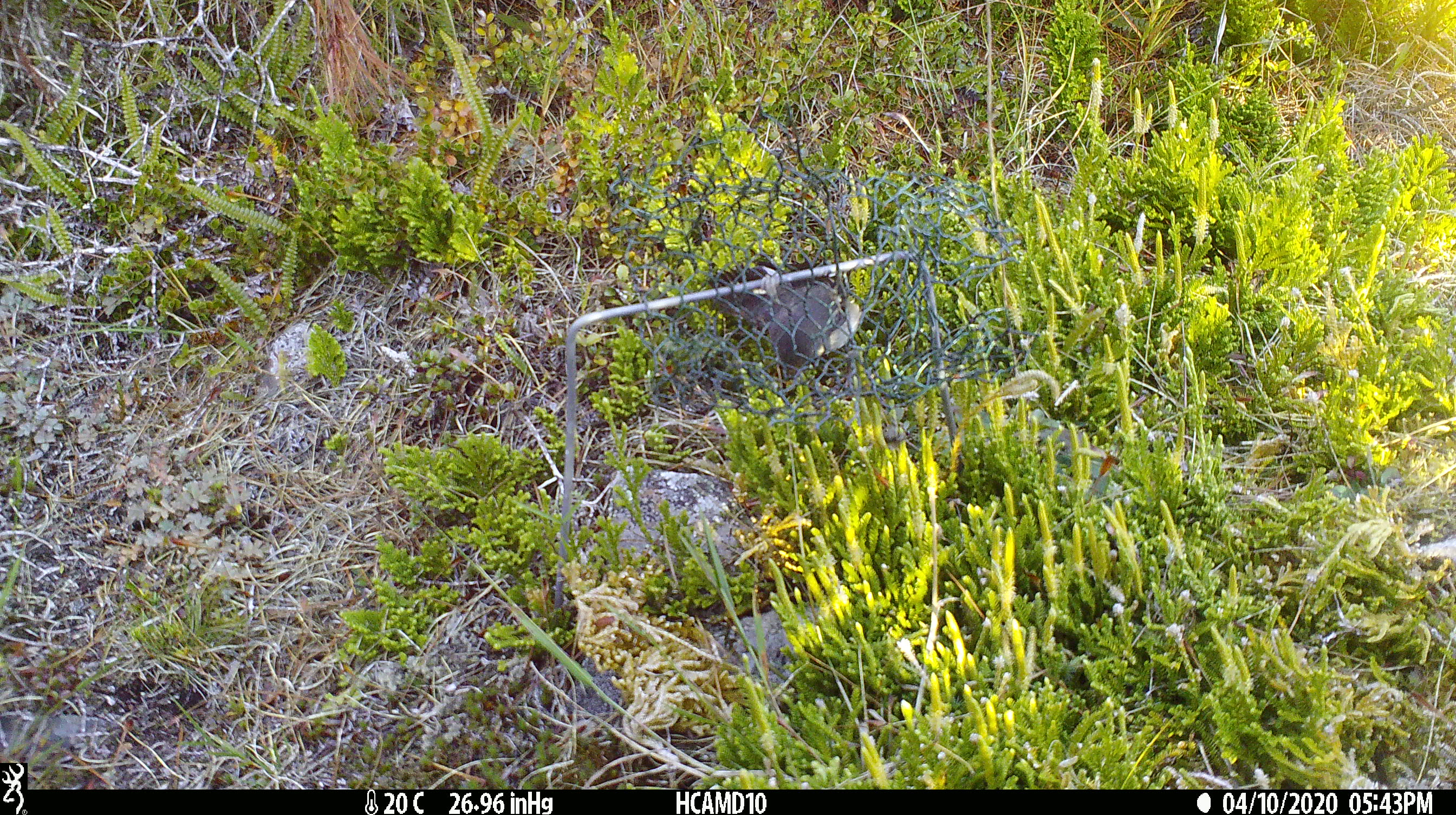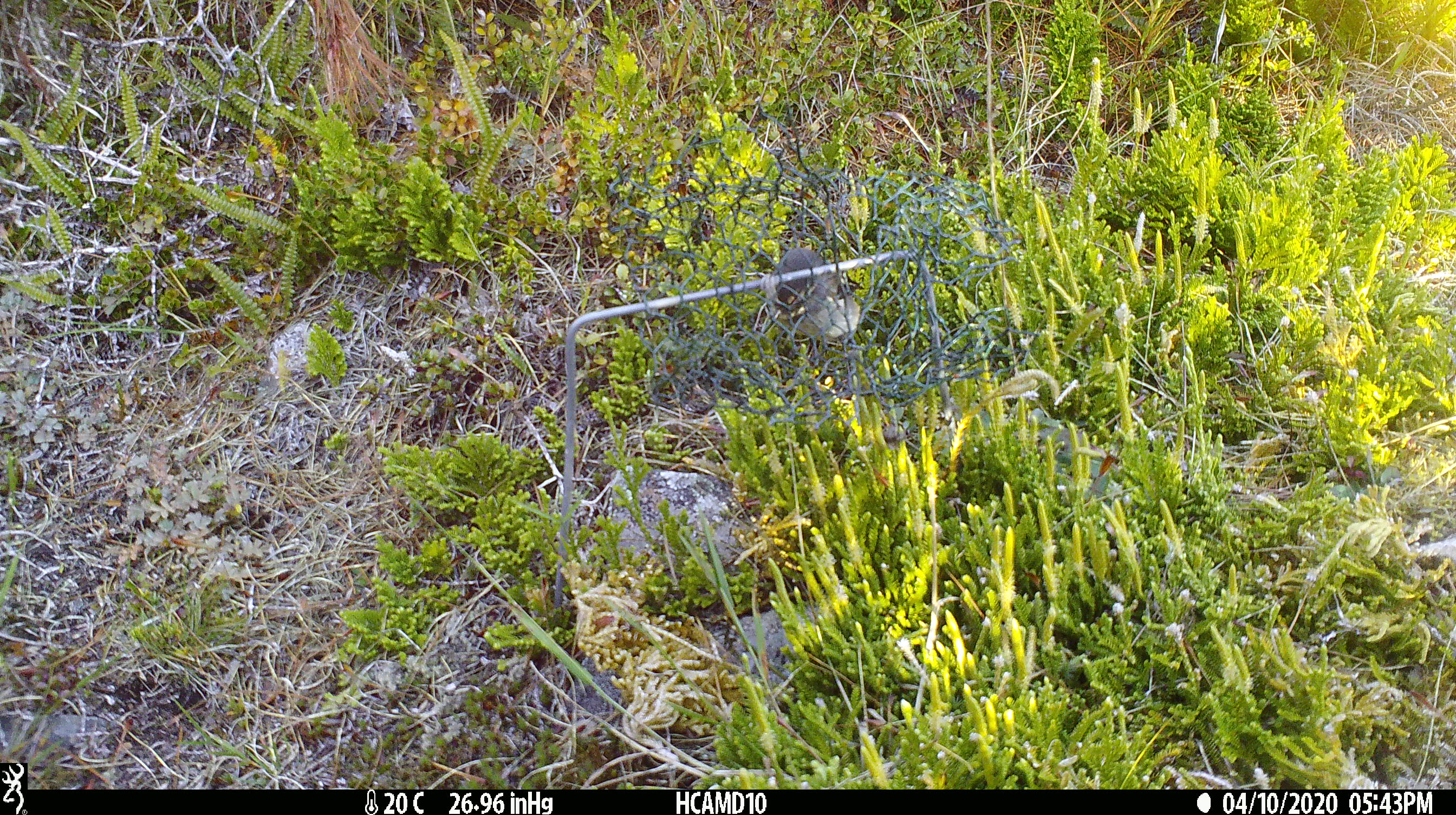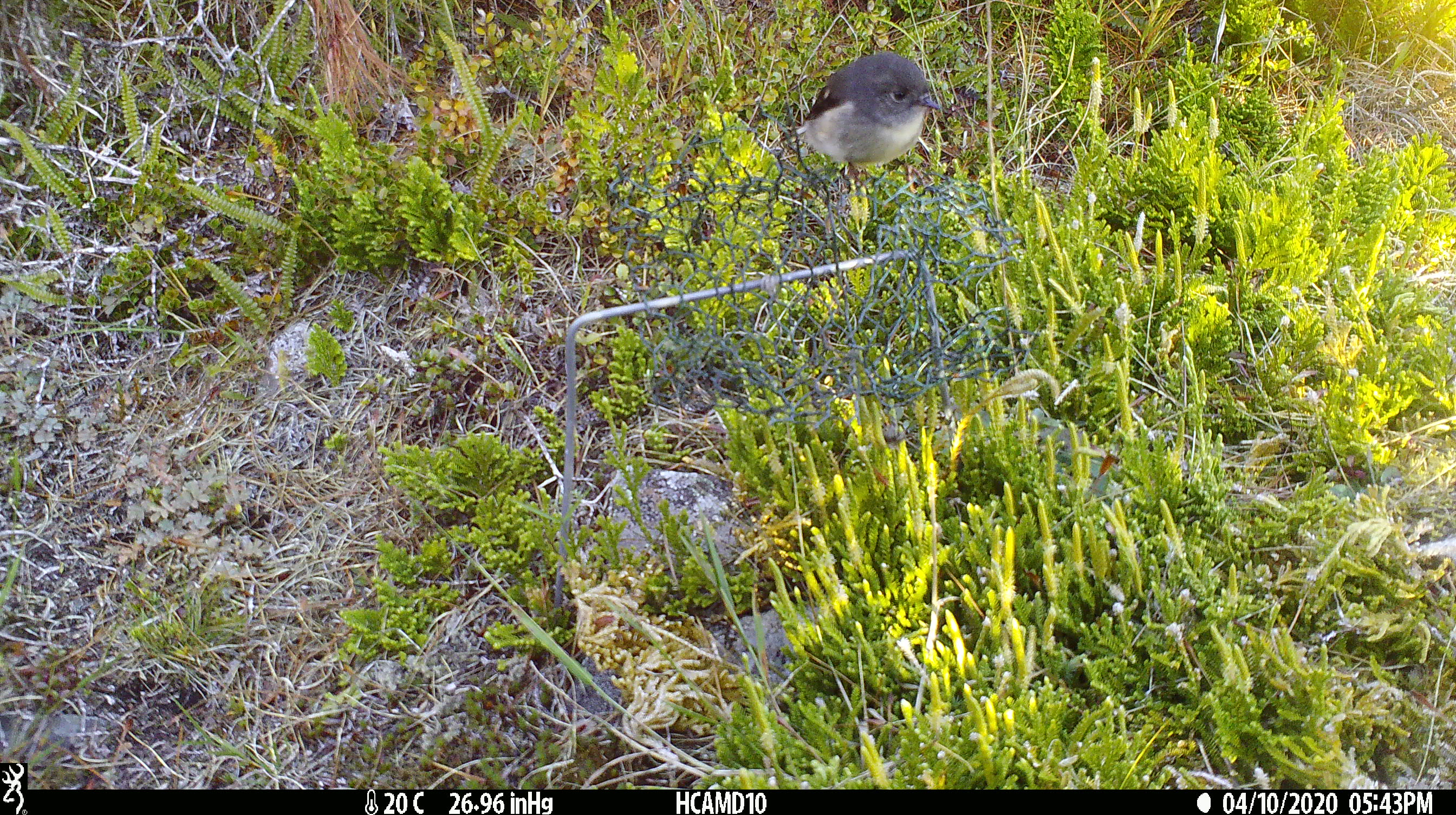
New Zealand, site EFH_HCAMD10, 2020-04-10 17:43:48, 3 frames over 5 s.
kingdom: Animalia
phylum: Chordata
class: Aves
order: Passeriformes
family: Petroicidae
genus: Petroica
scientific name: Petroica macrocephala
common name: tomtit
Tomtit (Petroica macrocephala).